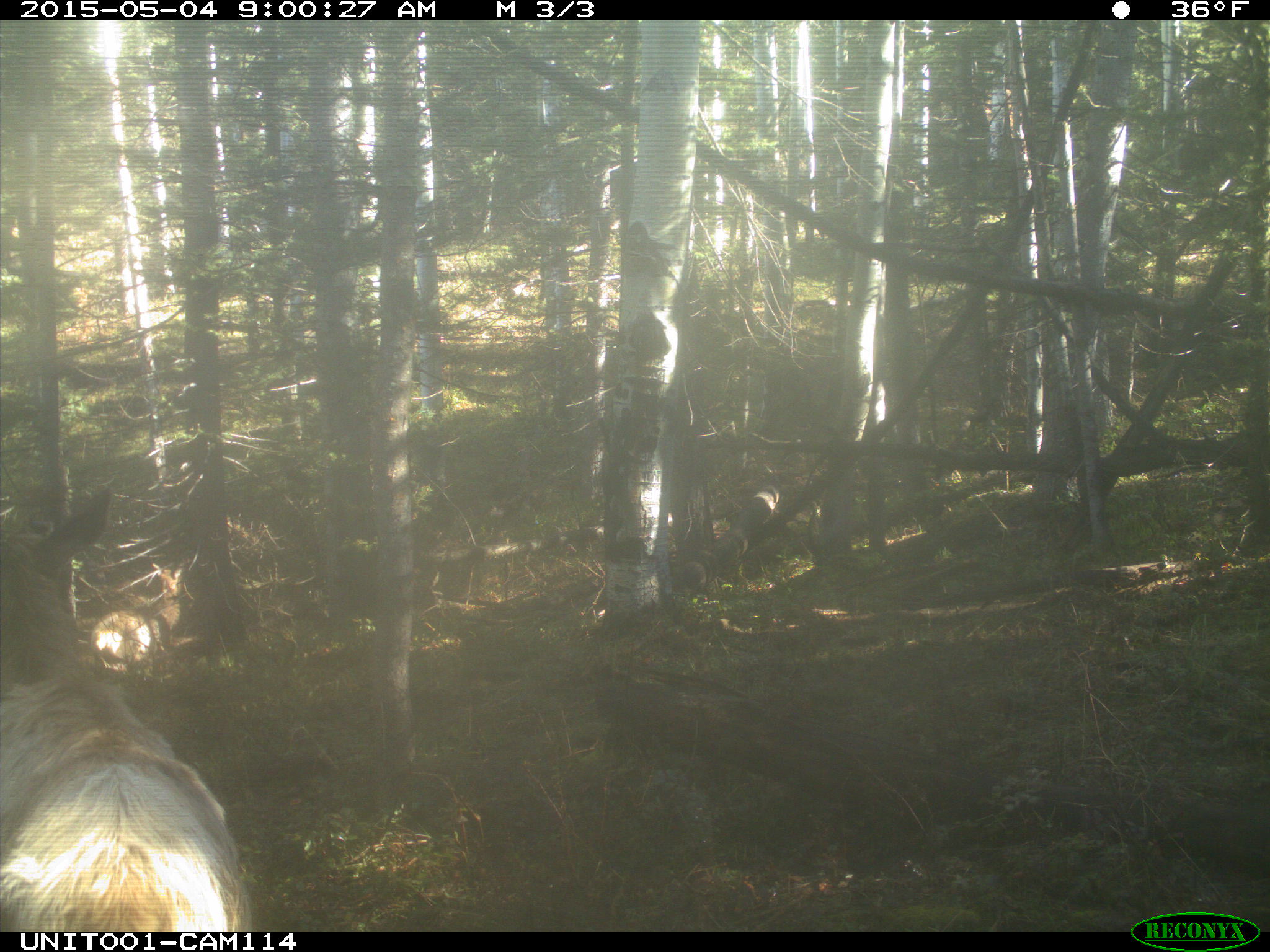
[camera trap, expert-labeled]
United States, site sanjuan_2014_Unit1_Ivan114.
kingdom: Animalia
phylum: Chordata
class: Mammalia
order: Artiodactyla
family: Cervidae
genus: Cervus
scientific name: Cervus elaphus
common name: red deer